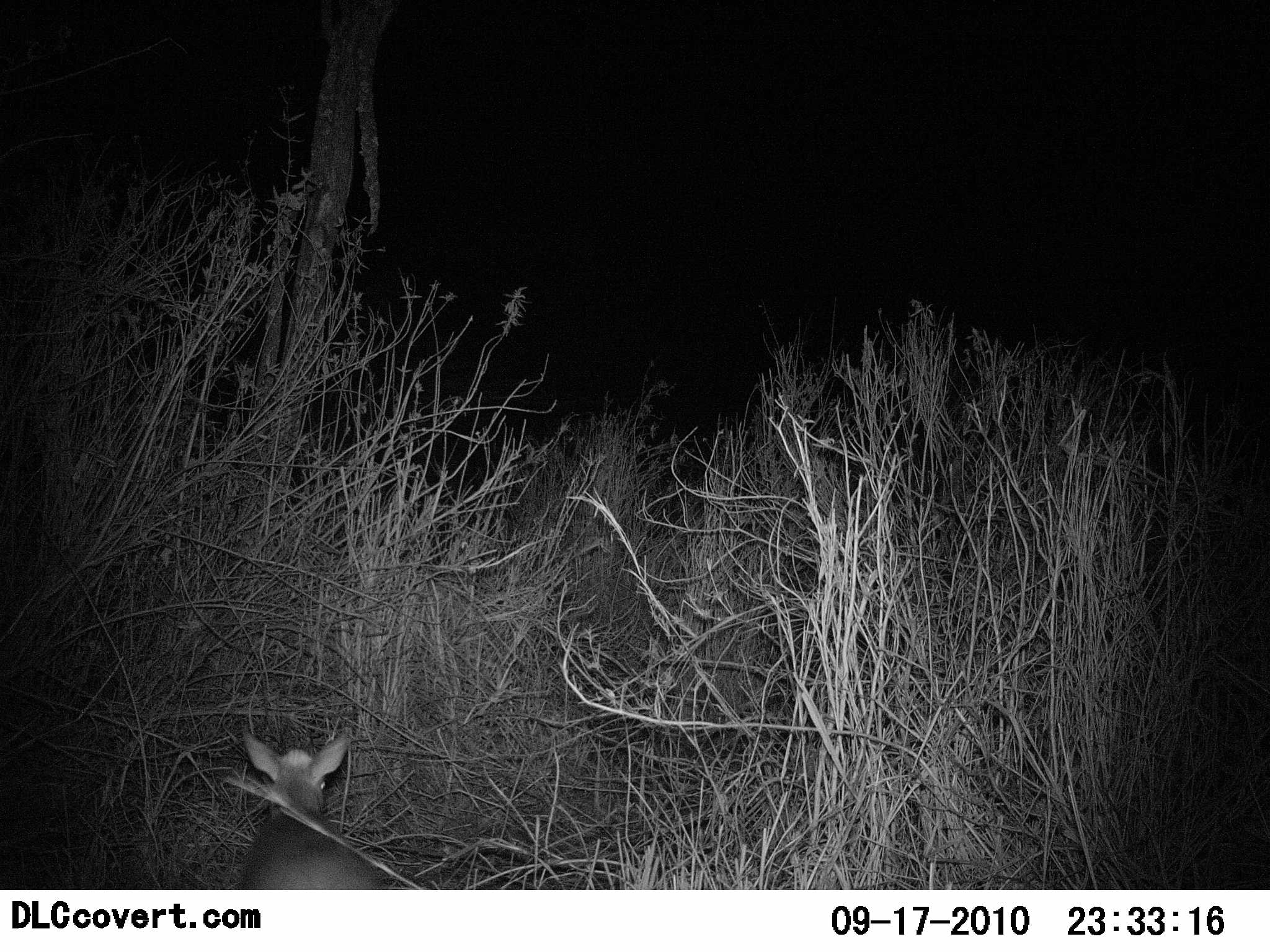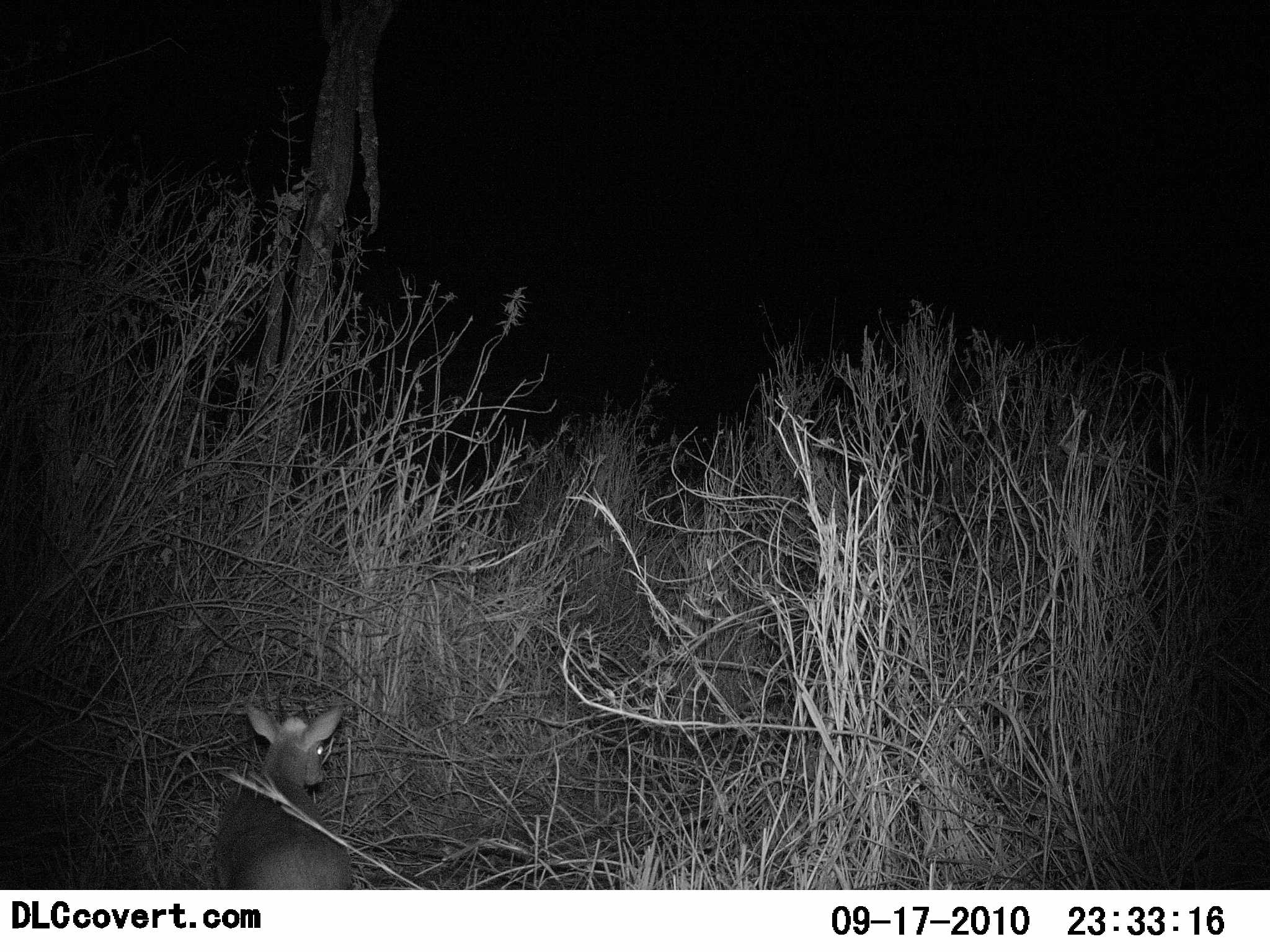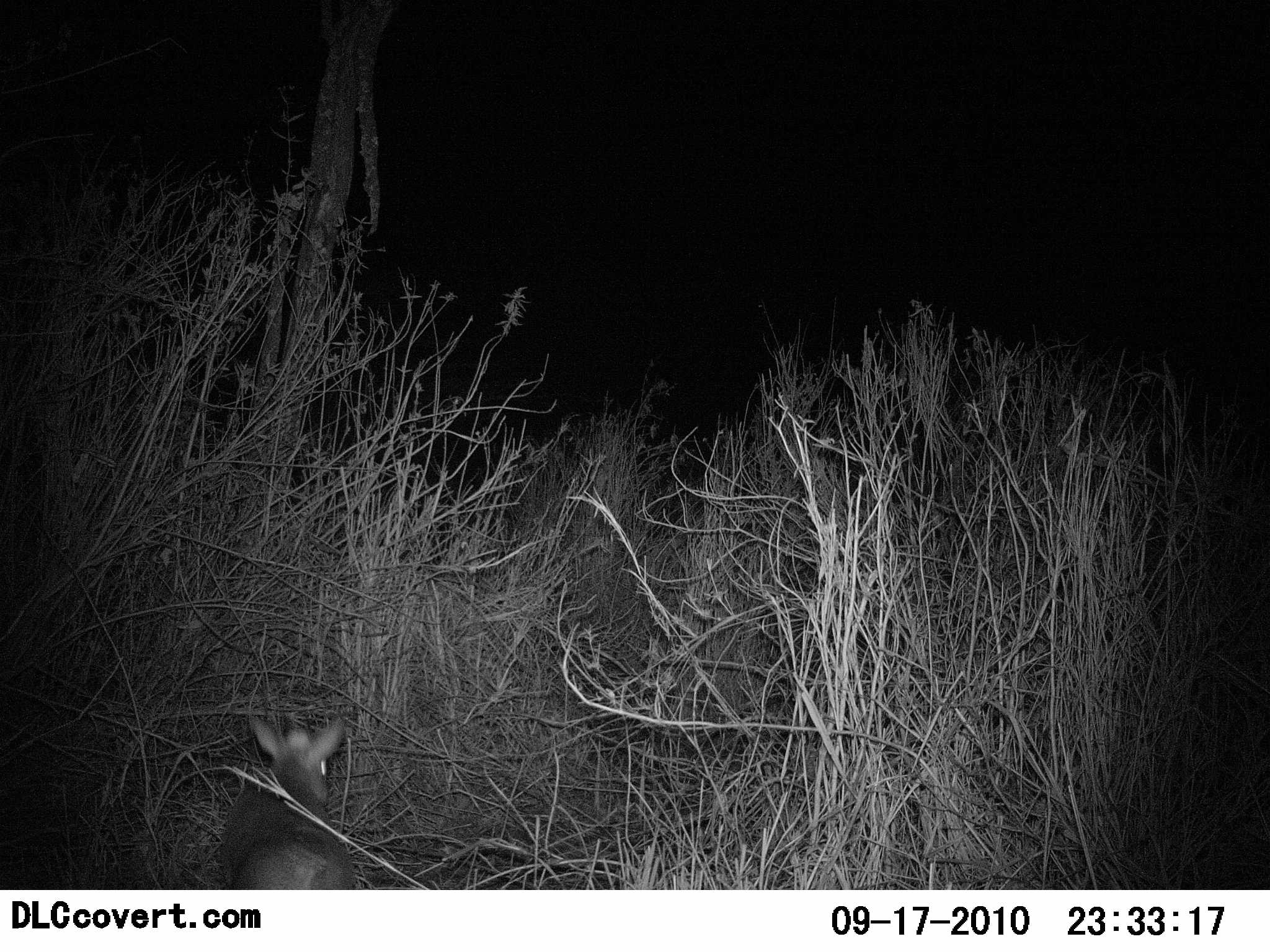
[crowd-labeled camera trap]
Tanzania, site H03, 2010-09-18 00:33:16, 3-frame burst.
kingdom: Animalia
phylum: Chordata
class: Mammalia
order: Artiodactyla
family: Bovidae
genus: Madoqua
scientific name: Madoqua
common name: dikdik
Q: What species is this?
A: Dikdik (Madoqua).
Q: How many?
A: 1.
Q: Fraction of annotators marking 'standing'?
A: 0%.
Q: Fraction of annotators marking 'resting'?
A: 8%.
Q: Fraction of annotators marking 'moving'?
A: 92%.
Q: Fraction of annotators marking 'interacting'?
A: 0%.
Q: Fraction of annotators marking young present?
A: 15%.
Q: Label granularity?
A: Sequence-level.